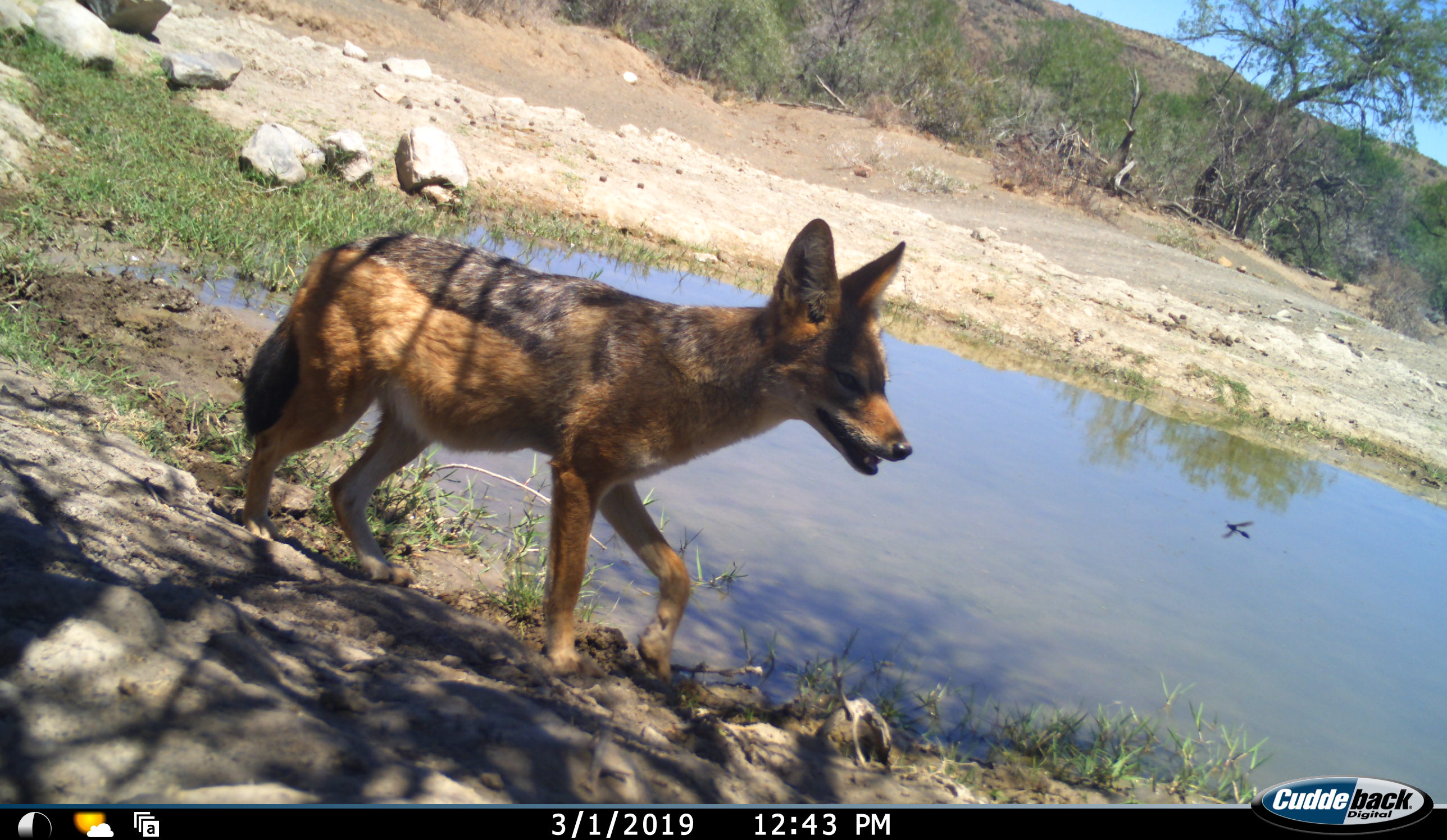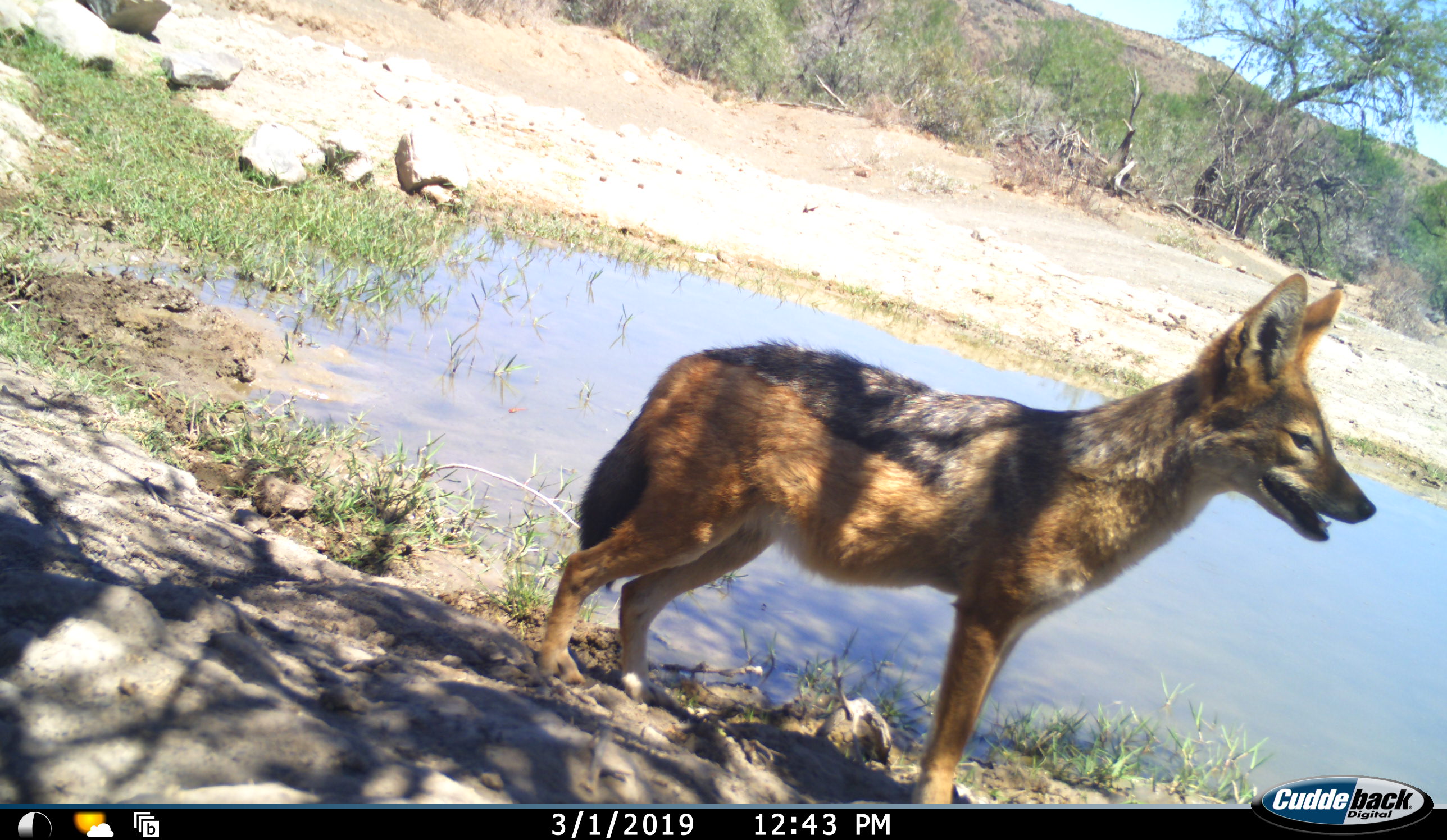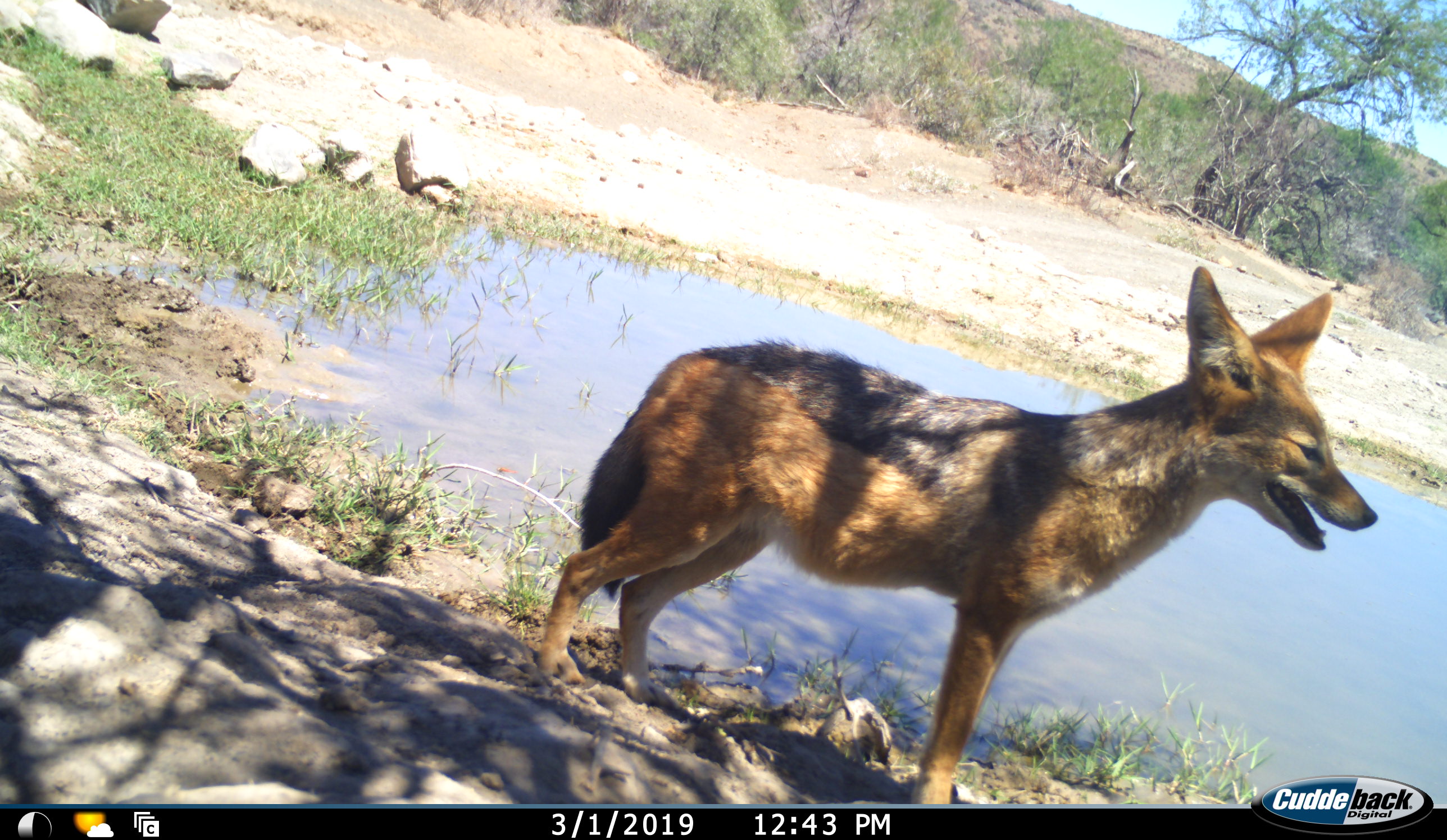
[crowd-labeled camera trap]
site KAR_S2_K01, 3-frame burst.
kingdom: Animalia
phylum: Chordata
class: Mammalia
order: Carnivora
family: Canidae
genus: Lupulella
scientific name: Lupulella mesomelas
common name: black-backed jackal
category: jackalblackbacked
Jackalblackbacked (black-backed jackal) (Lupulella mesomelas), count 1. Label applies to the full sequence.